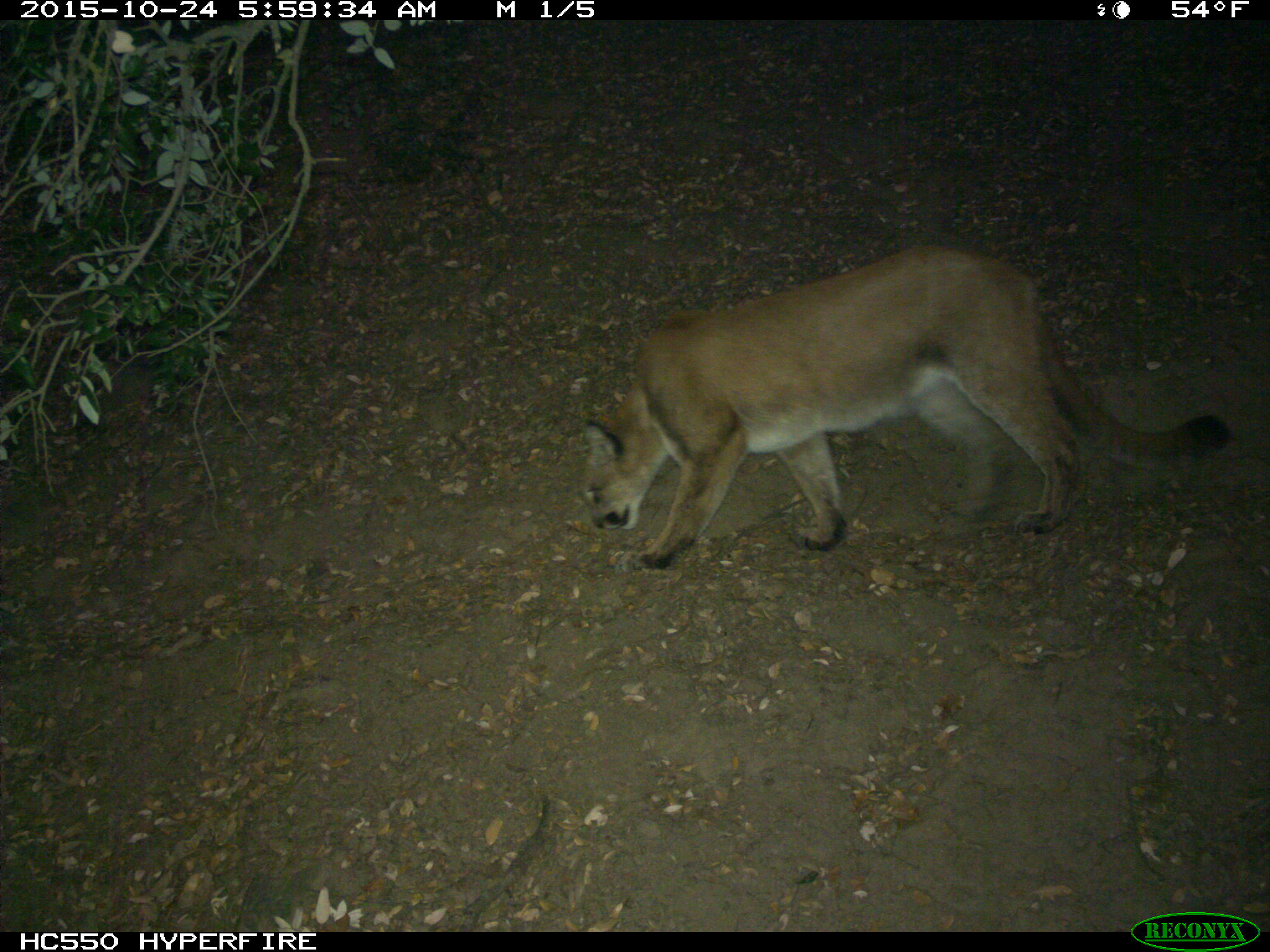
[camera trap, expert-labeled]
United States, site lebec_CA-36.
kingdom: Animalia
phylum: Chordata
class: Mammalia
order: Carnivora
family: Felidae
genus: Puma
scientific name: Puma concolor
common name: mountain lion